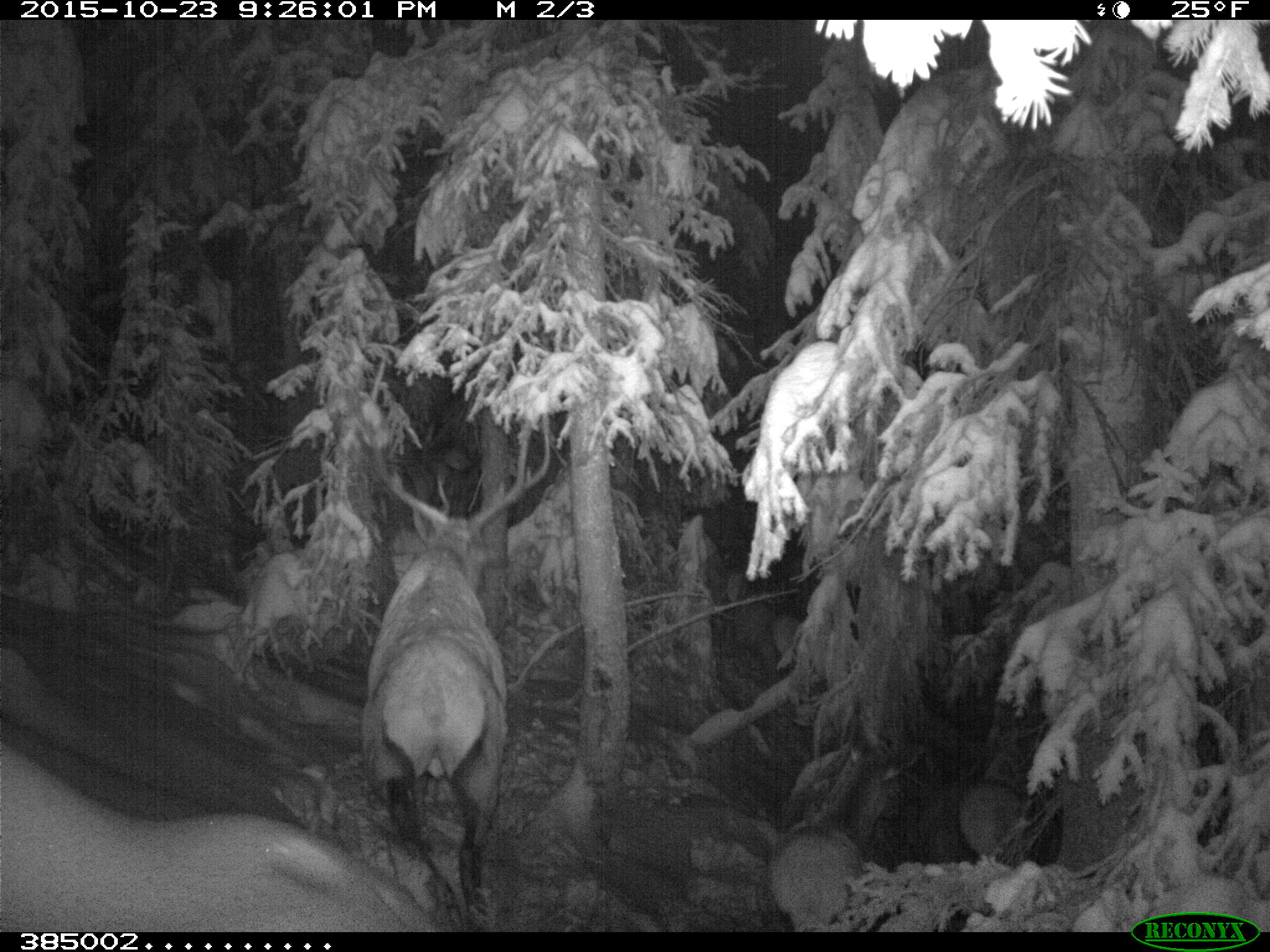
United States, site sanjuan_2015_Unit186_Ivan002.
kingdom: Animalia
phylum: Chordata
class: Mammalia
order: Artiodactyla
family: Cervidae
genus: Cervus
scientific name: Cervus elaphus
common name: red deer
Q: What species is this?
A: Cervus elaphus (red deer).